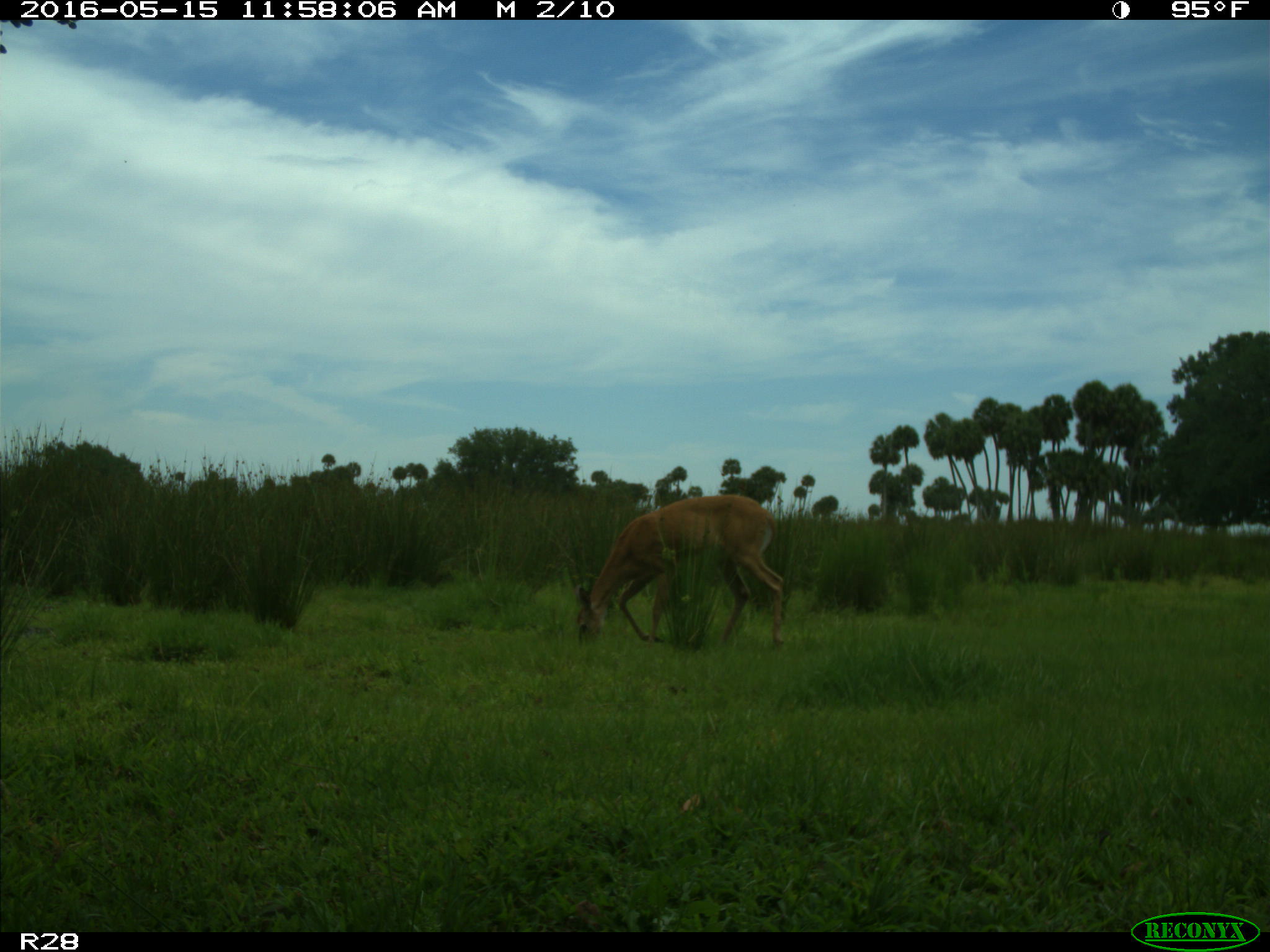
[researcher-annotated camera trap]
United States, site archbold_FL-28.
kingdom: Animalia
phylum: Chordata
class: Mammalia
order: Artiodactyla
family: Cervidae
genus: Odocoileus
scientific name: Odocoileus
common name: deer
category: unidentified deer